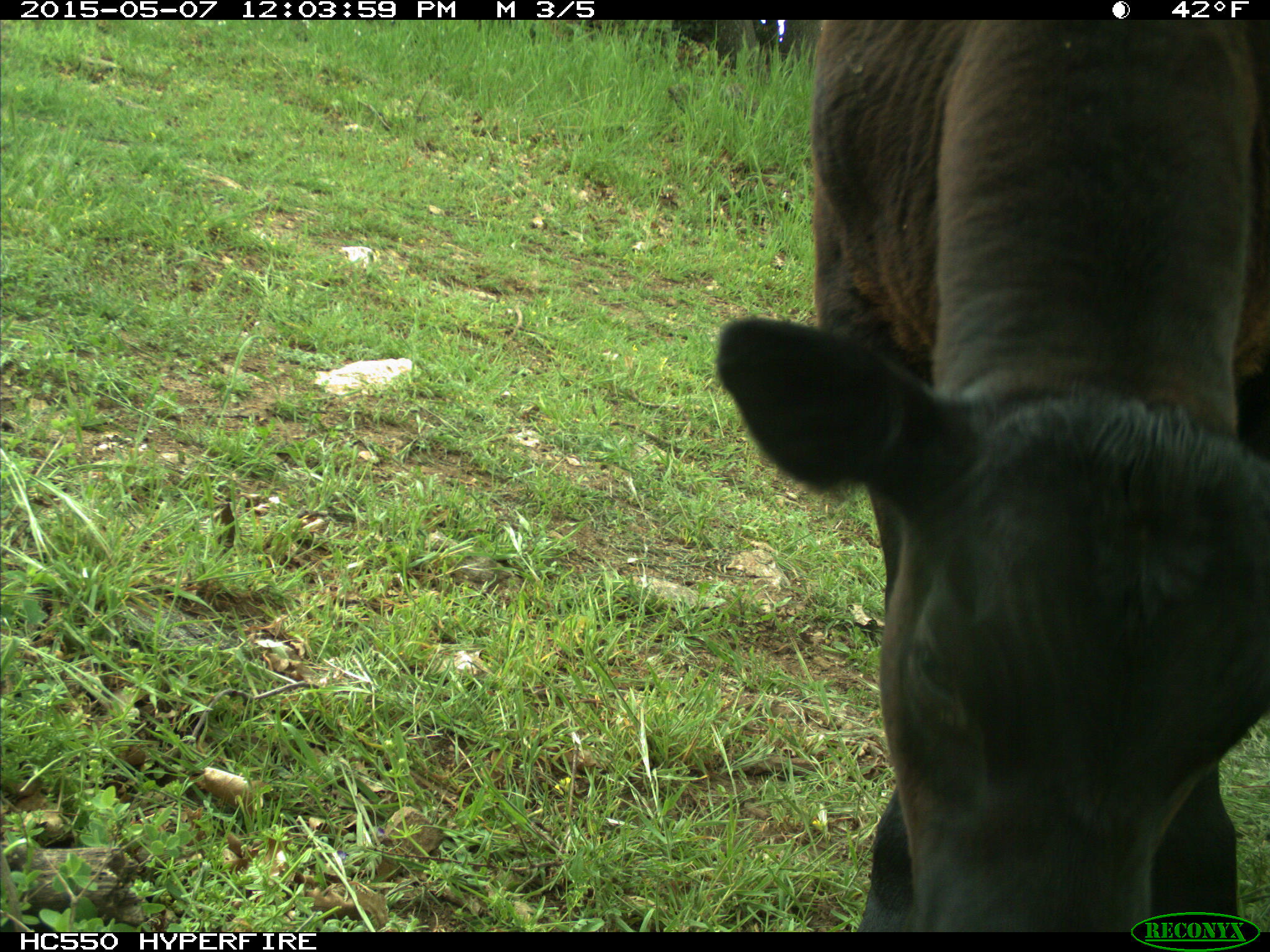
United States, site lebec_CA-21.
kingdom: Animalia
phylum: Chordata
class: Mammalia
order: Artiodactyla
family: Bovidae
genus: Bos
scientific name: Bos taurus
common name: domestic cow